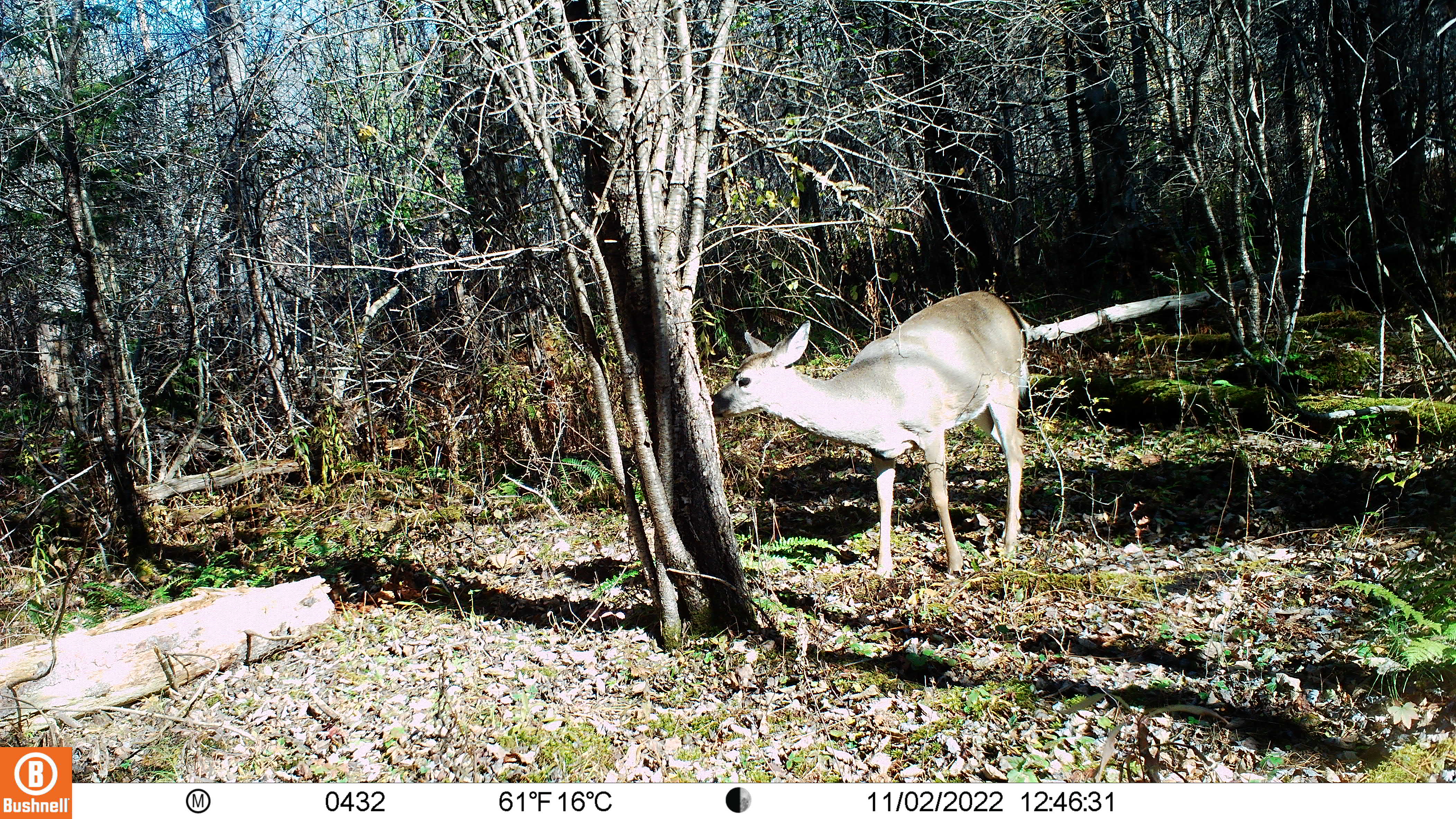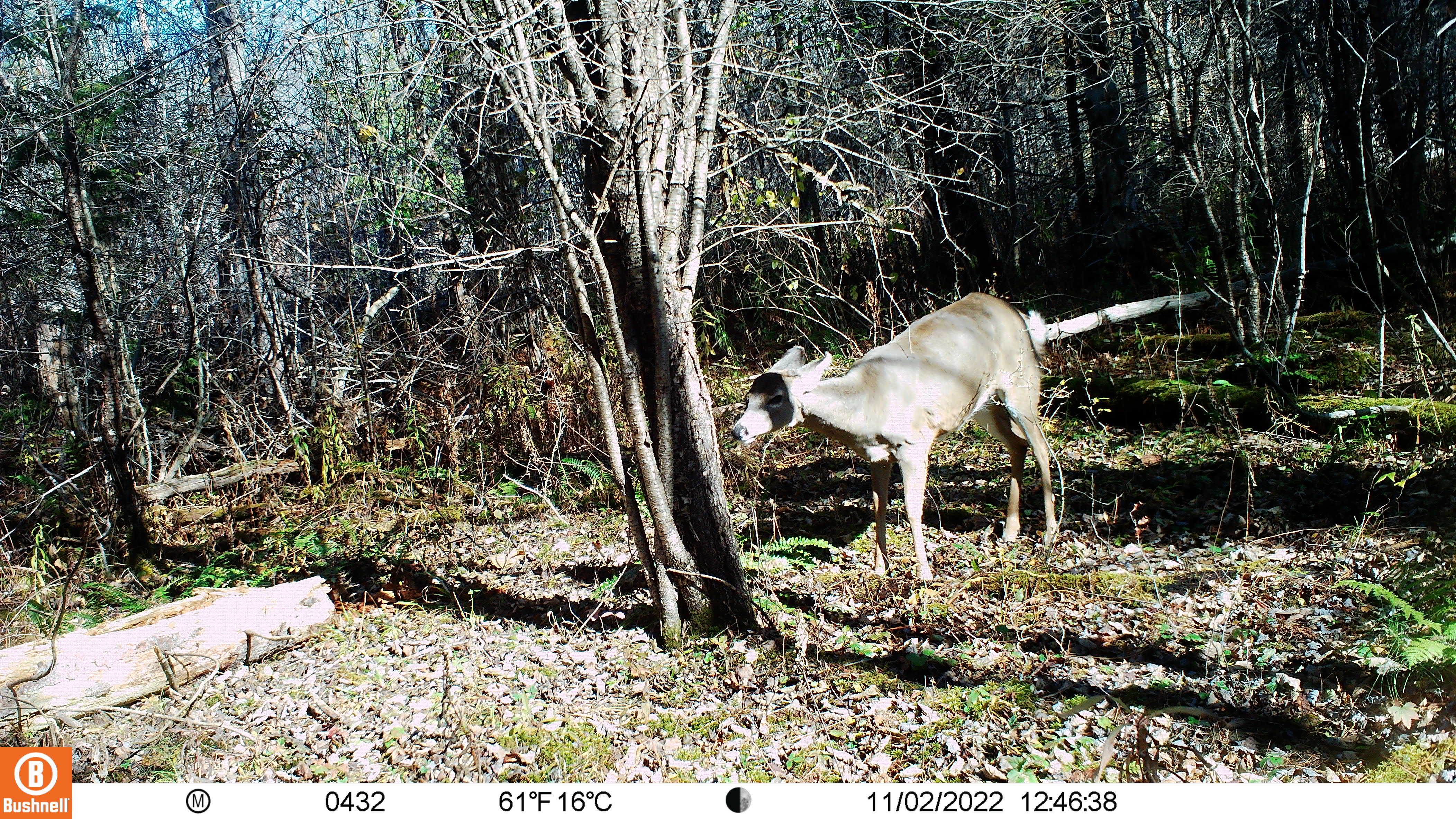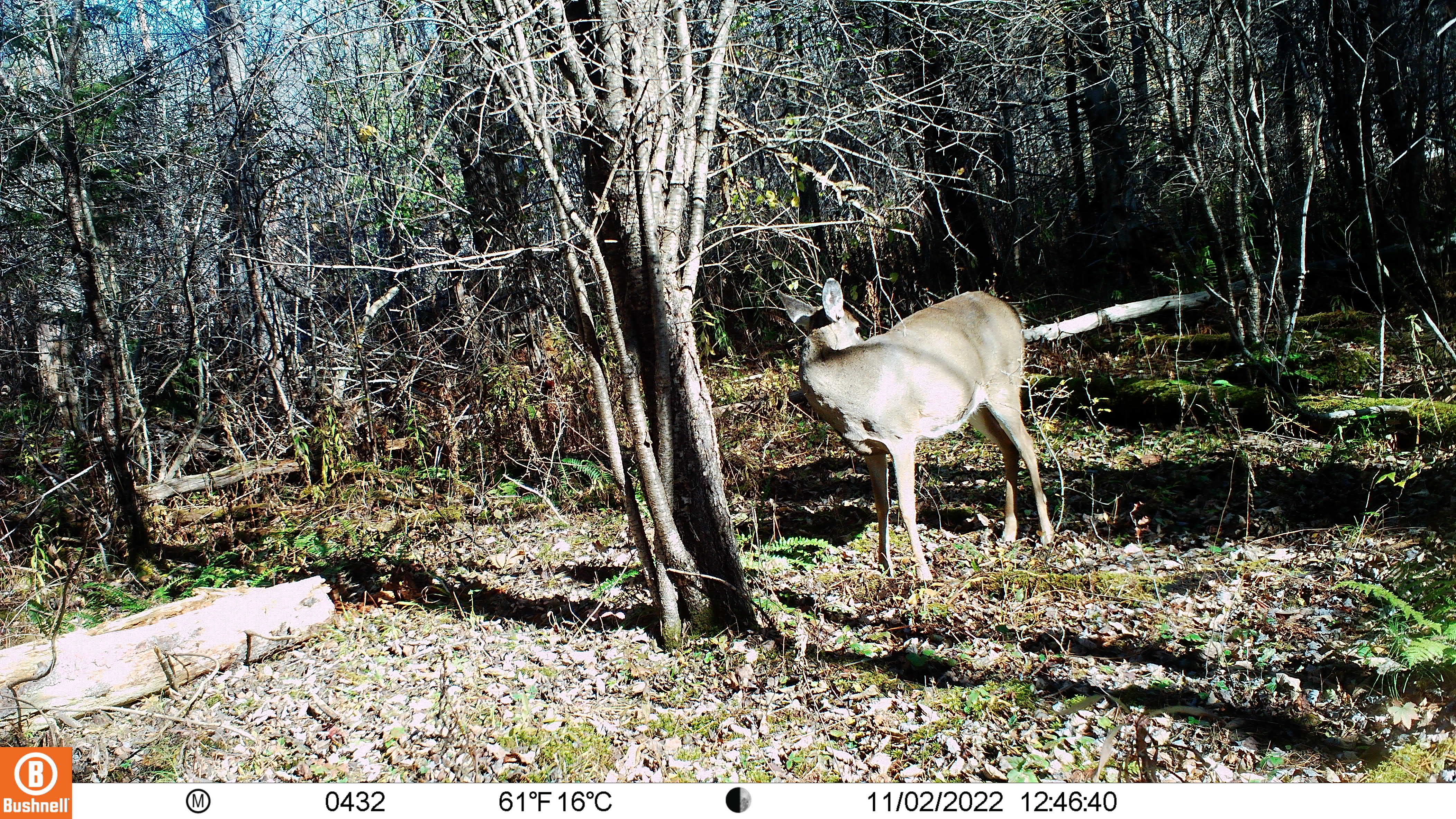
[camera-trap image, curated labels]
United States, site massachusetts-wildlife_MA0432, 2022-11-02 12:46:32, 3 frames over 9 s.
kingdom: Animalia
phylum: Chordata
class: Mammalia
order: Artiodactyla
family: Cervidae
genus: Odocoileus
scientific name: Odocoileus virginianus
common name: white-tailed deer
White-tailed deer (Odocoileus virginianus).